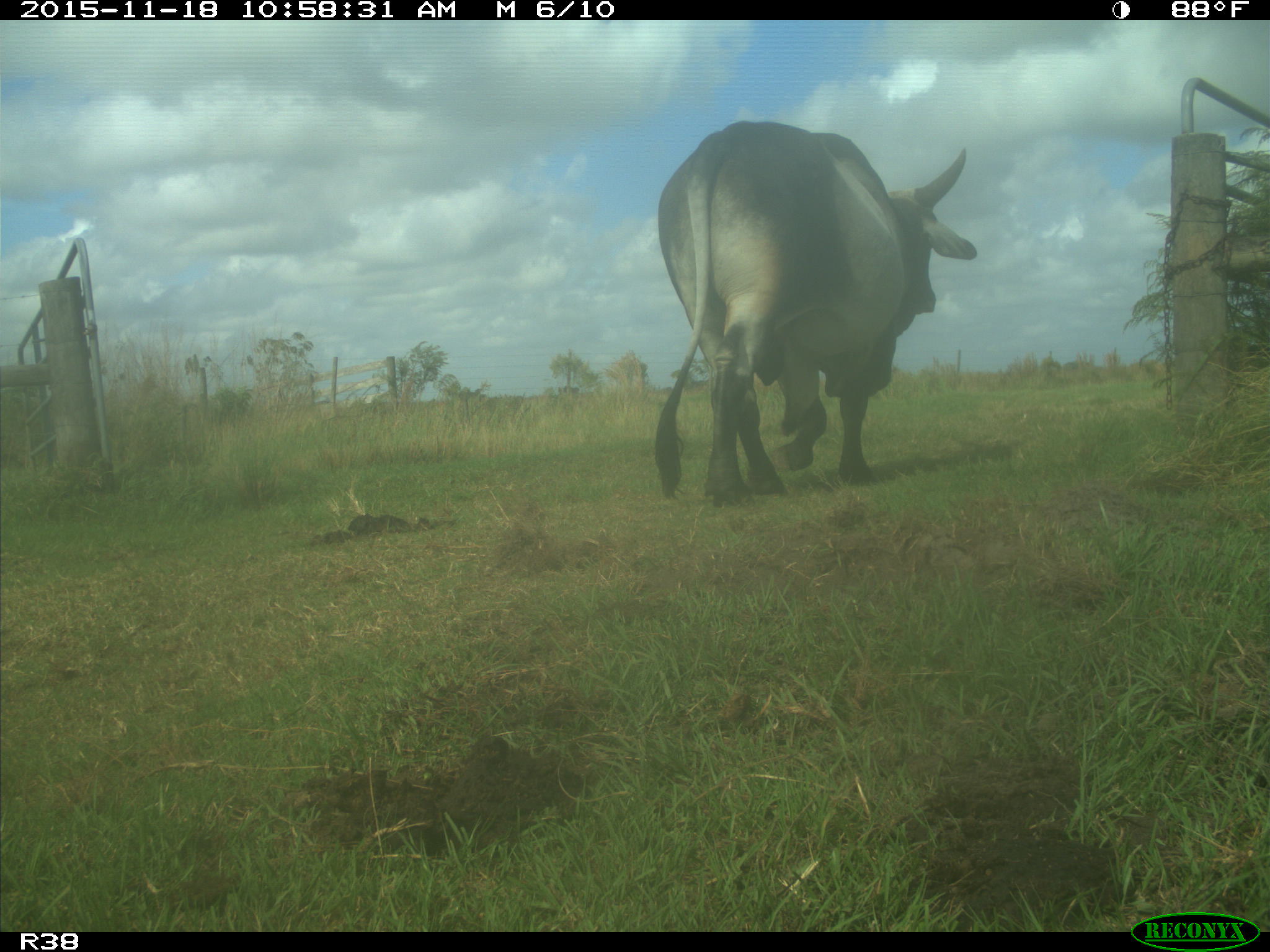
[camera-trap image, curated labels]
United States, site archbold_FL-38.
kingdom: Animalia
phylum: Chordata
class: Mammalia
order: Artiodactyla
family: Bovidae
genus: Bos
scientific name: Bos taurus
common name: domestic cow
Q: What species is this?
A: Bos taurus (domestic cow).